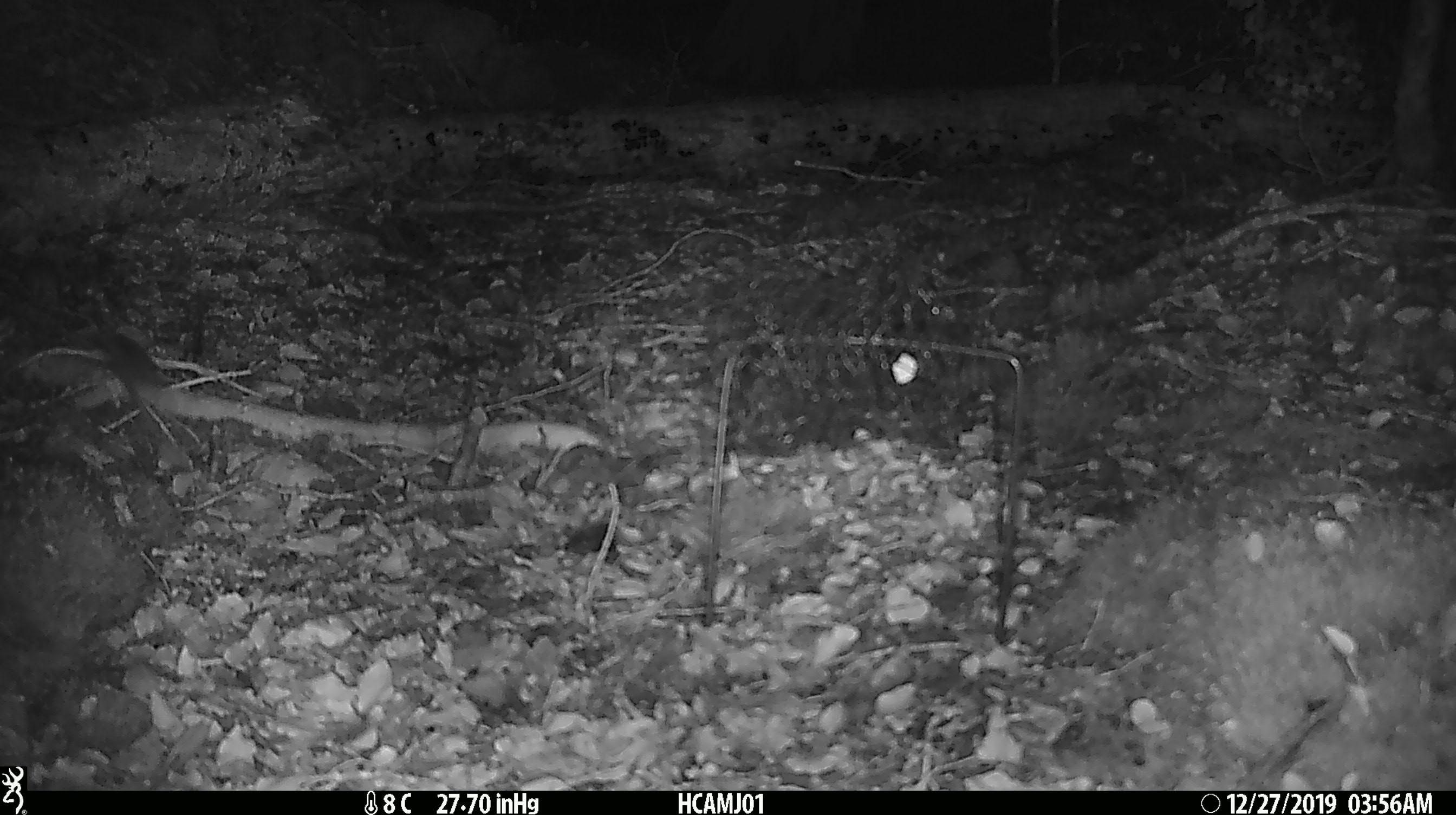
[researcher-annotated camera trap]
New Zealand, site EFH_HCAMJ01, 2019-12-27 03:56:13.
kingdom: Animalia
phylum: Chordata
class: Mammalia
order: Rodentia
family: Muridae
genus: Mus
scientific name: Mus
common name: mouse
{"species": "mouse (Mus)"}